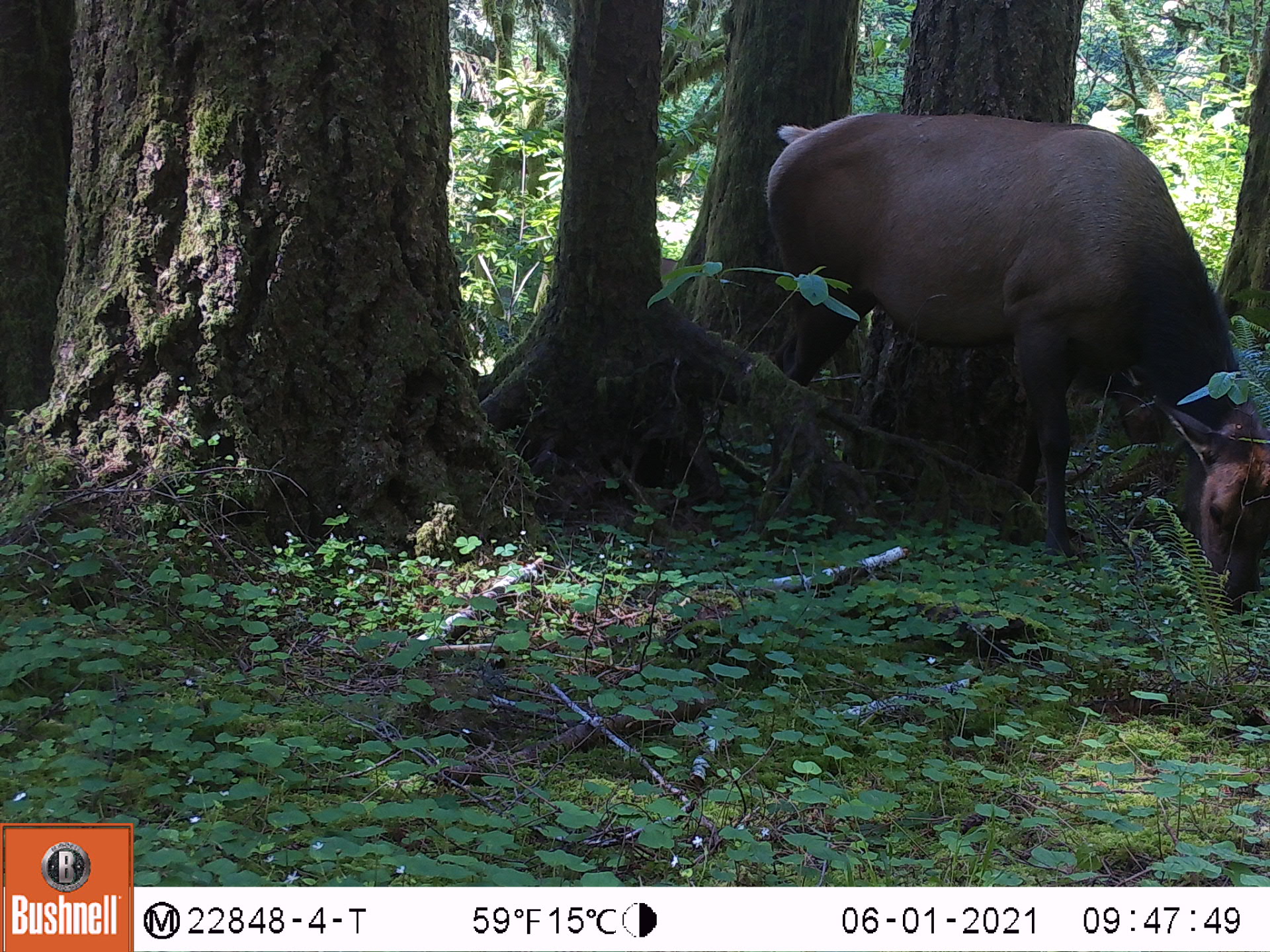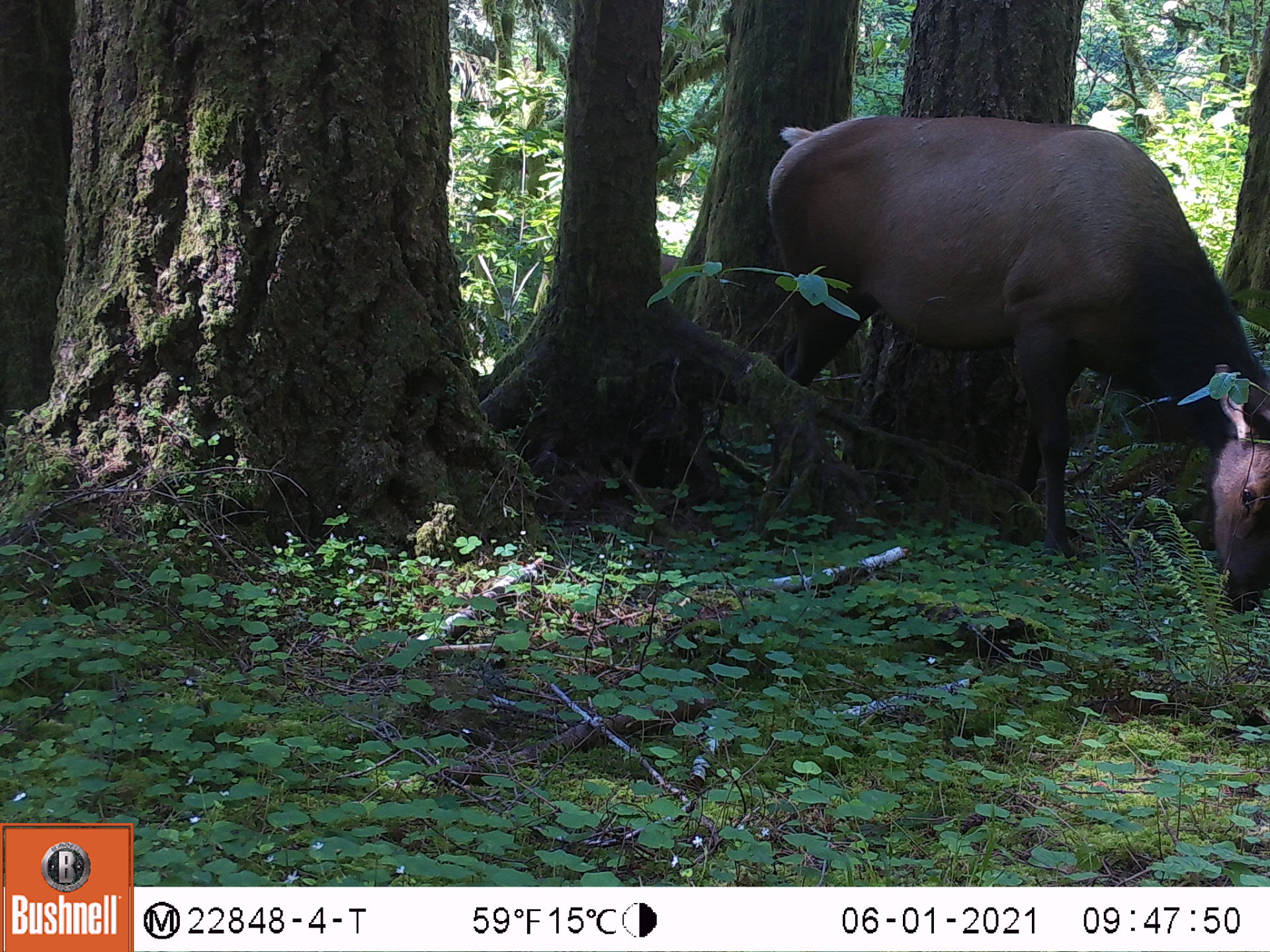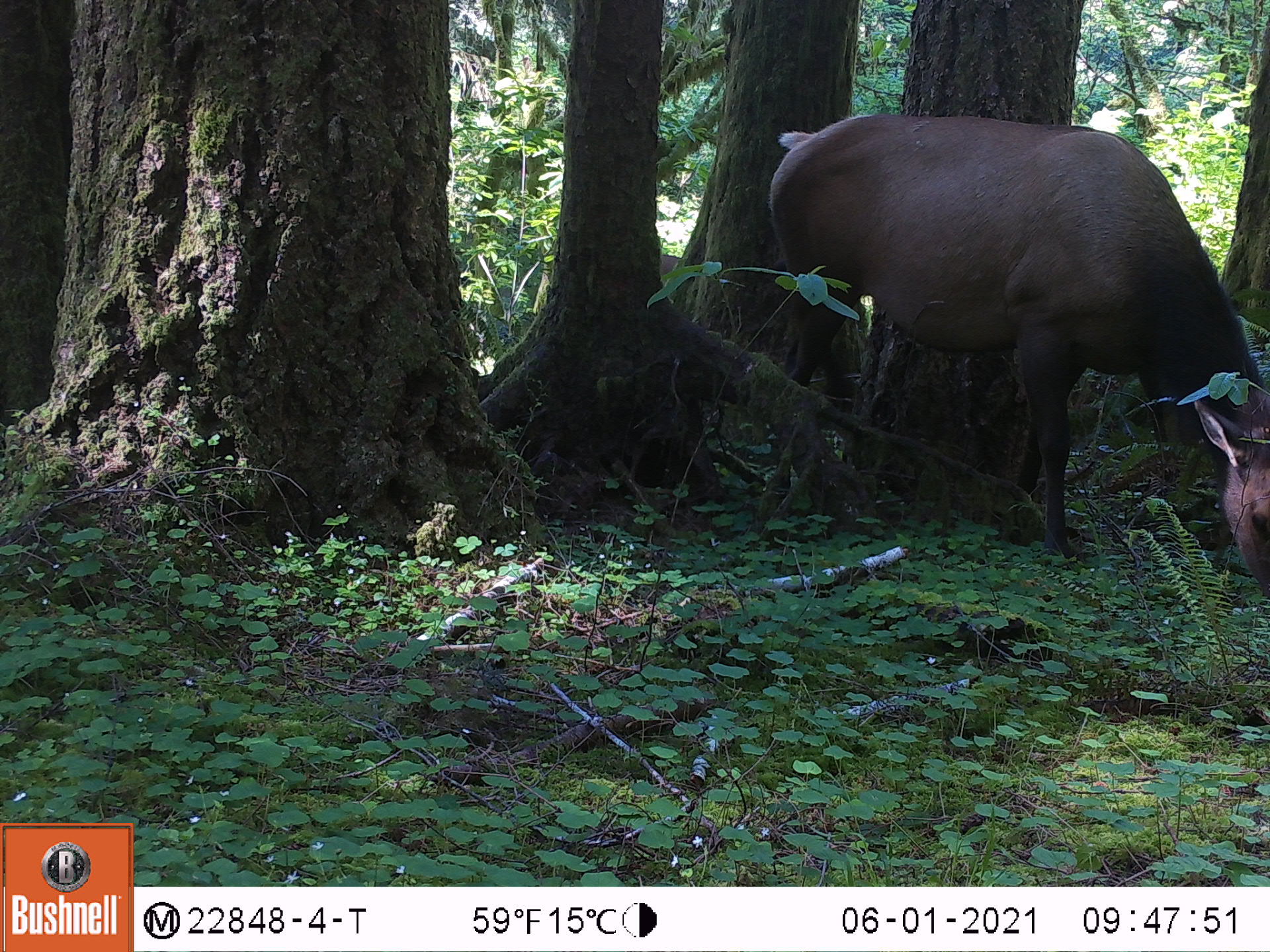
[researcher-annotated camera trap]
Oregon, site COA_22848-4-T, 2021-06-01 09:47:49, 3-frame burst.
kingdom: Animalia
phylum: Chordata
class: Mammalia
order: Artiodactyla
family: Cervidae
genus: Cervus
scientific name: Cervus canadensis roosevelti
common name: roosevelt elk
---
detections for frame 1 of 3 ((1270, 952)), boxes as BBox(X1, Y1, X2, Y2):
roosevelt elk: BBox(751, 105, 1262, 622)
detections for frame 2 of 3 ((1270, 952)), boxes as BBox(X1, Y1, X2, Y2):
roosevelt elk: BBox(757, 96, 1264, 620)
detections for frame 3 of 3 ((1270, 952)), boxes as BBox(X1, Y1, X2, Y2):
roosevelt elk: BBox(742, 91, 1264, 592)